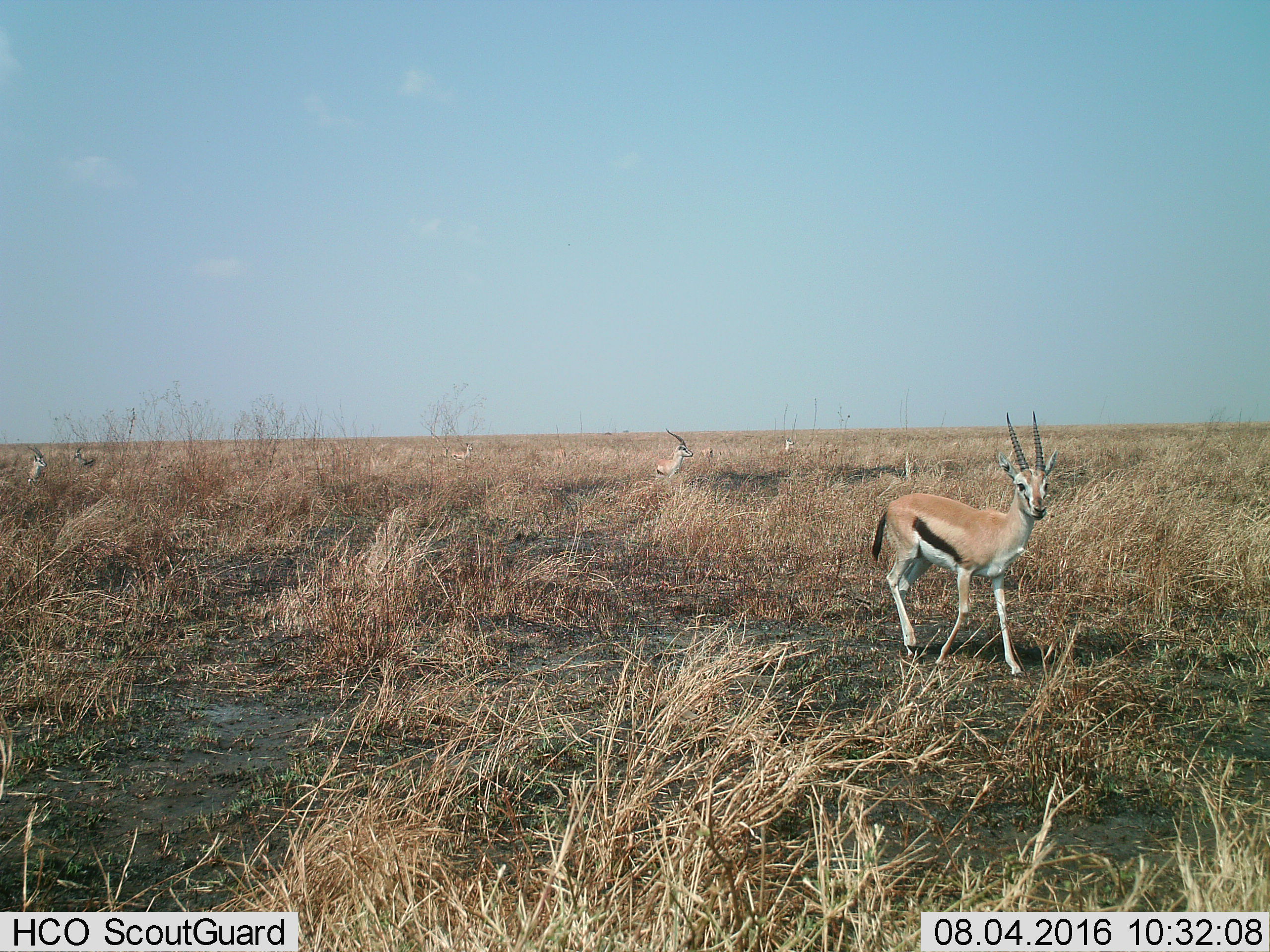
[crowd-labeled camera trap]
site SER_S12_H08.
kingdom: Animalia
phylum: Chordata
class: Mammalia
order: Artiodactyla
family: Bovidae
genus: Eudorcas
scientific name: Eudorcas thomsonii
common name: thomson's gazelle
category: gazellethomsons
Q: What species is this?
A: Gazellethomsons (thomson's gazelle) (Eudorcas thomsonii).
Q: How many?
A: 5.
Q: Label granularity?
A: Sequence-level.